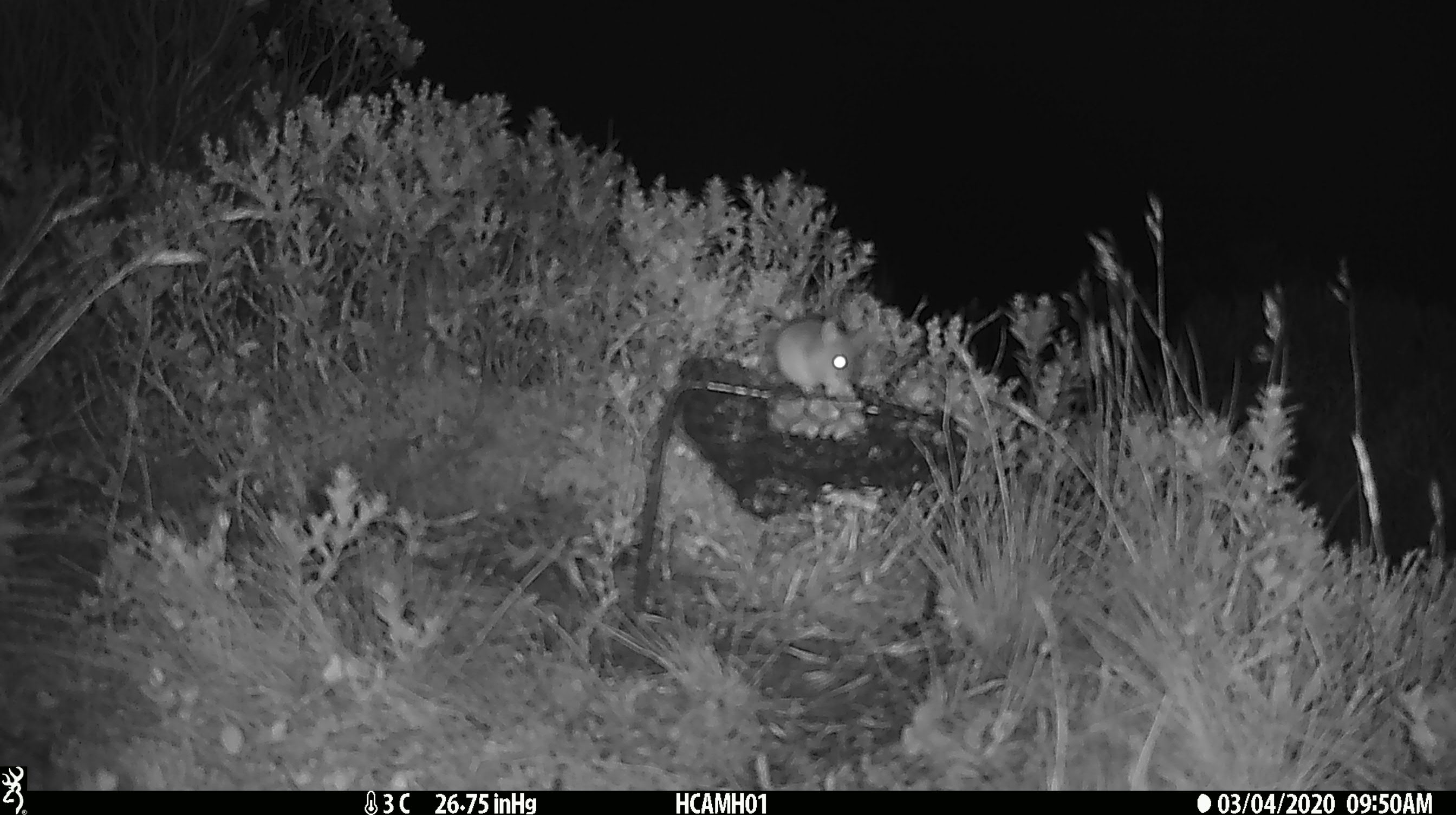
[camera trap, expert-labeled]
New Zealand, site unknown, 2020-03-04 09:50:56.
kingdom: Animalia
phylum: Chordata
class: Mammalia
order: Rodentia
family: Muridae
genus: Mus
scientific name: Mus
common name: mouse